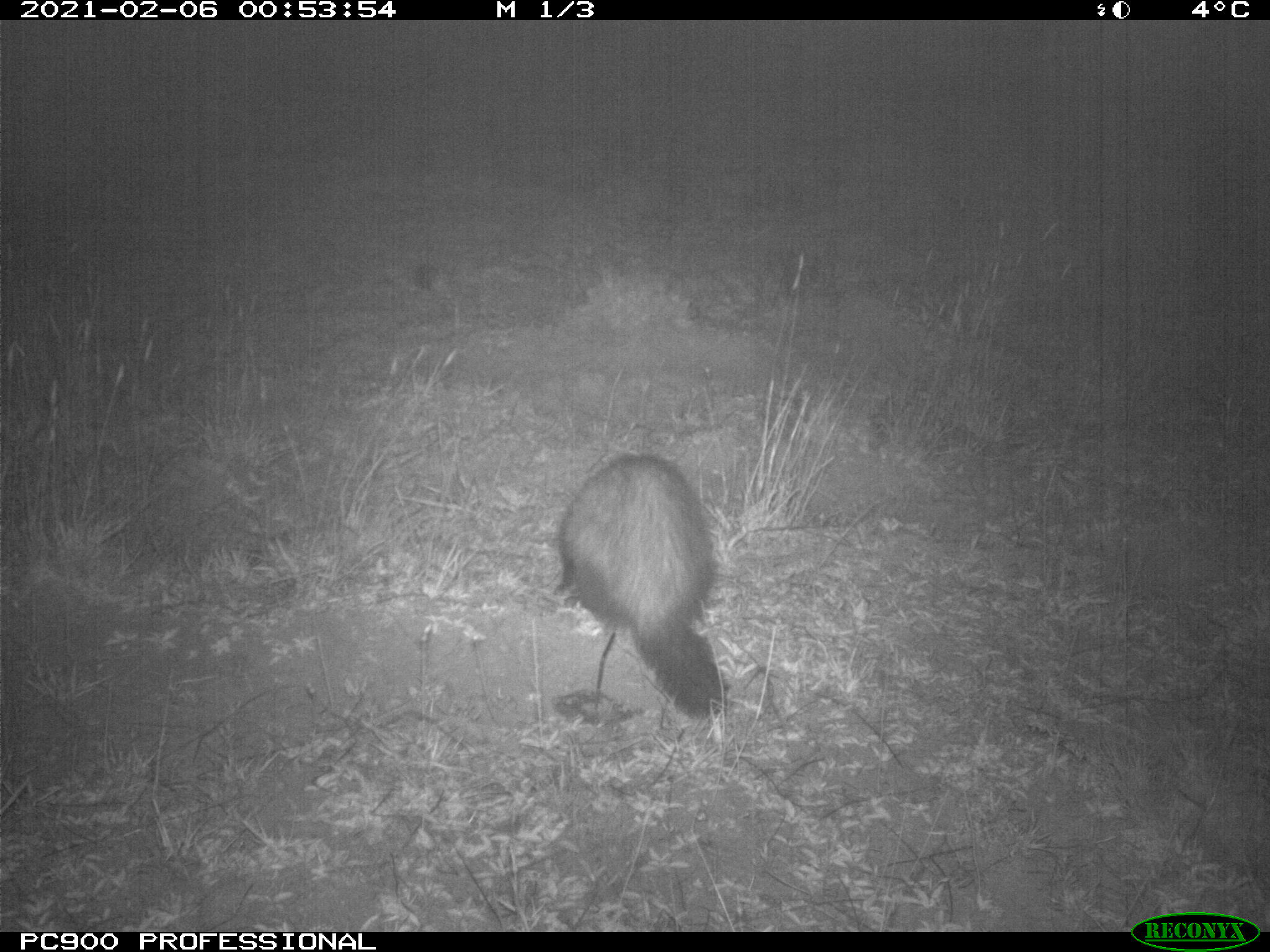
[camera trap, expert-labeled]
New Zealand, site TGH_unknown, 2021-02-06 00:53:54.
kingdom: Animalia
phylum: Chordata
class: Mammalia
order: Carnivora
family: Mustelidae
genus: Mustela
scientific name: Mustela furo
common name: ferret